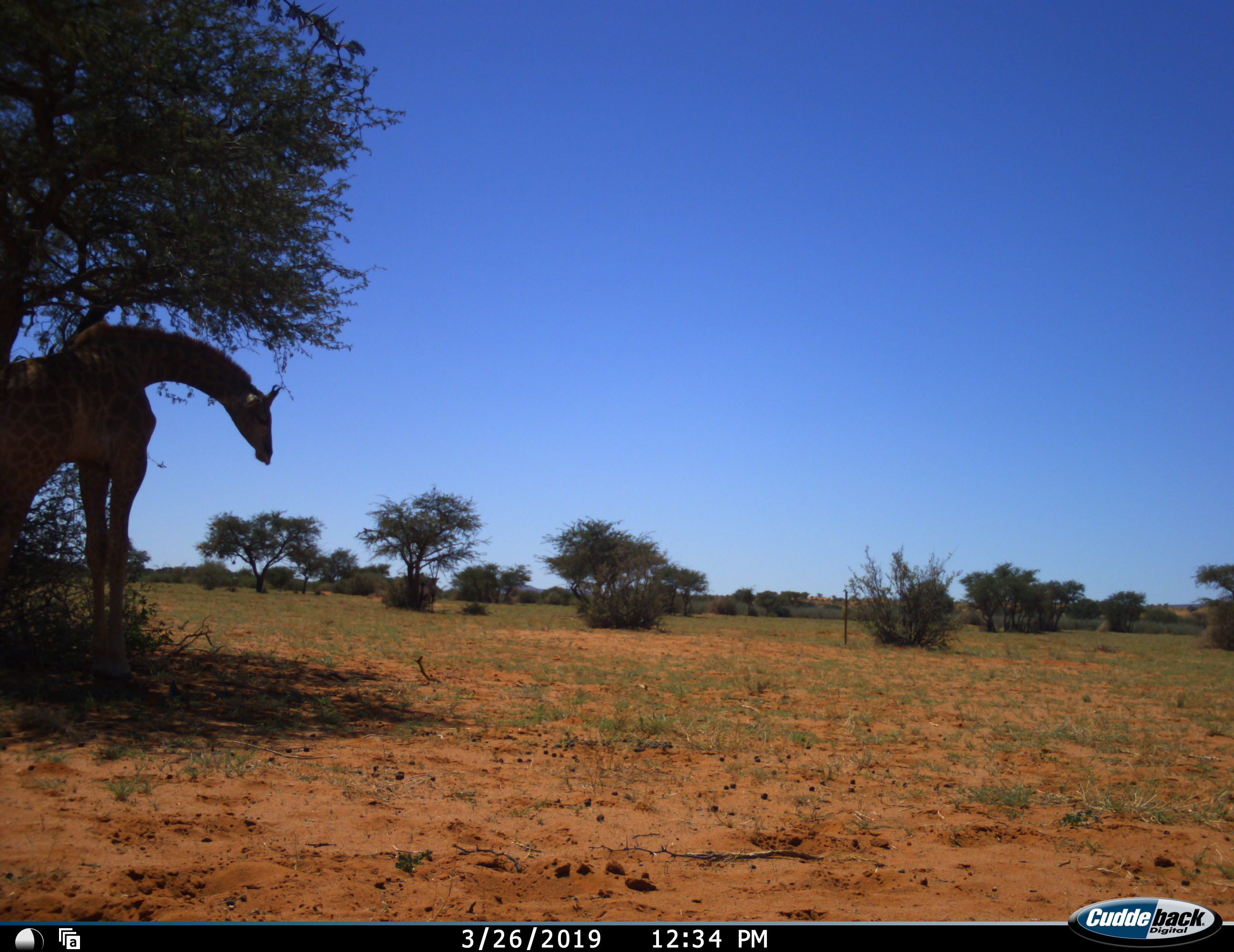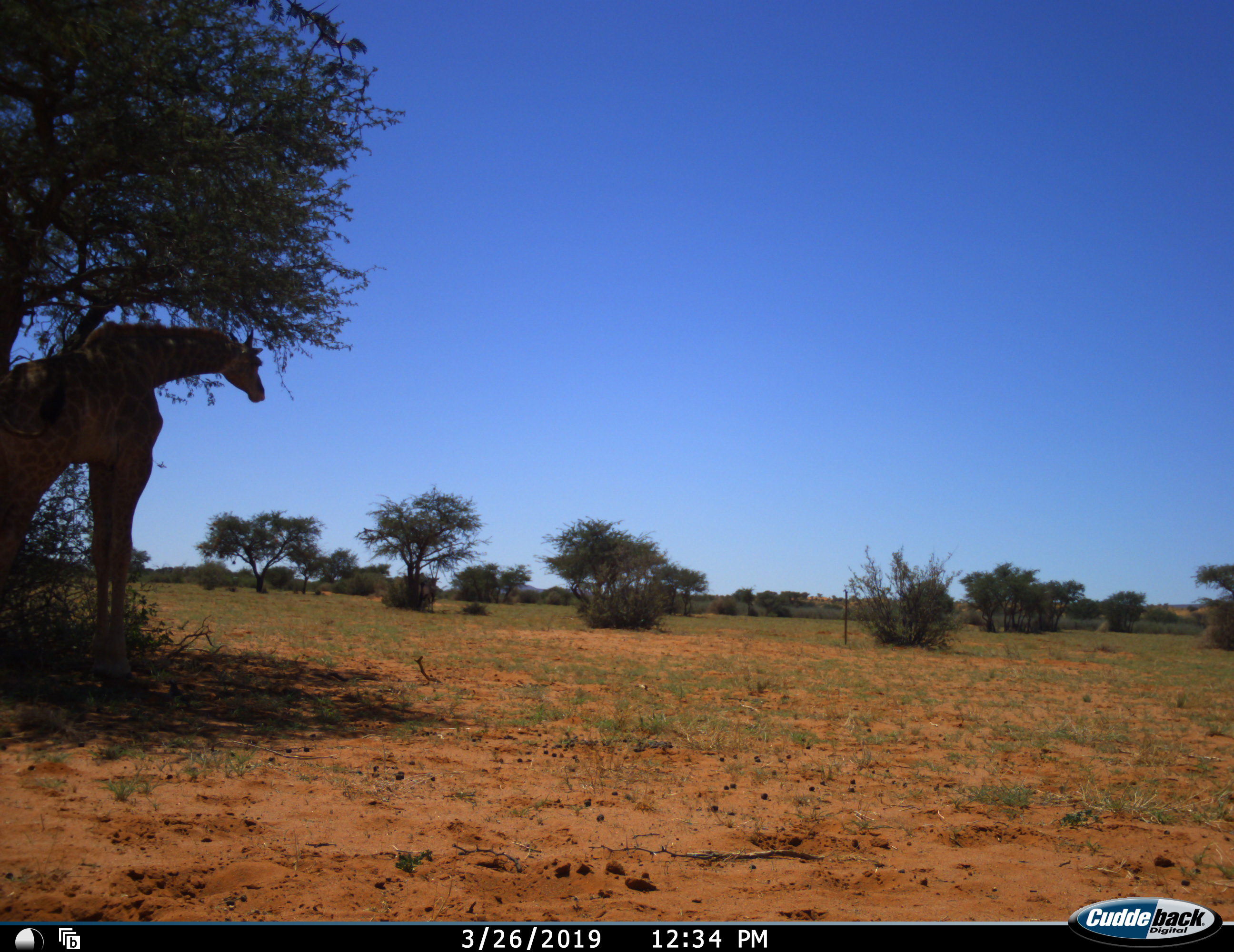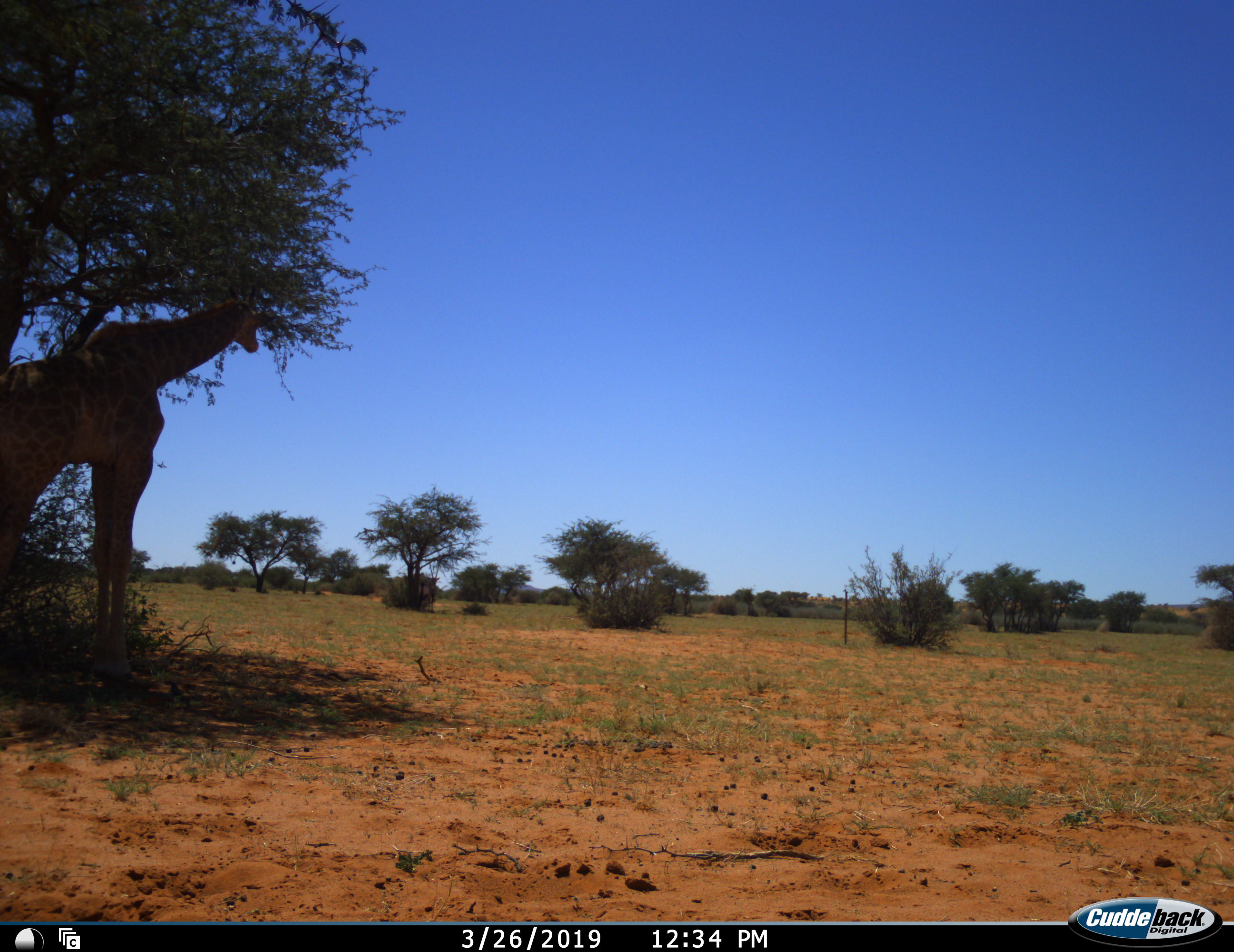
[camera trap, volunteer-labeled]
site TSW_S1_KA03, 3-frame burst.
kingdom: Animalia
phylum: Chordata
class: Mammalia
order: Artiodactyla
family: Giraffidae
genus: Giraffa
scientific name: Giraffa camelopardalis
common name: giraffe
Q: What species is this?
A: Giraffe (Giraffa camelopardalis).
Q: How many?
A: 1.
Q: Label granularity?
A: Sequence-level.